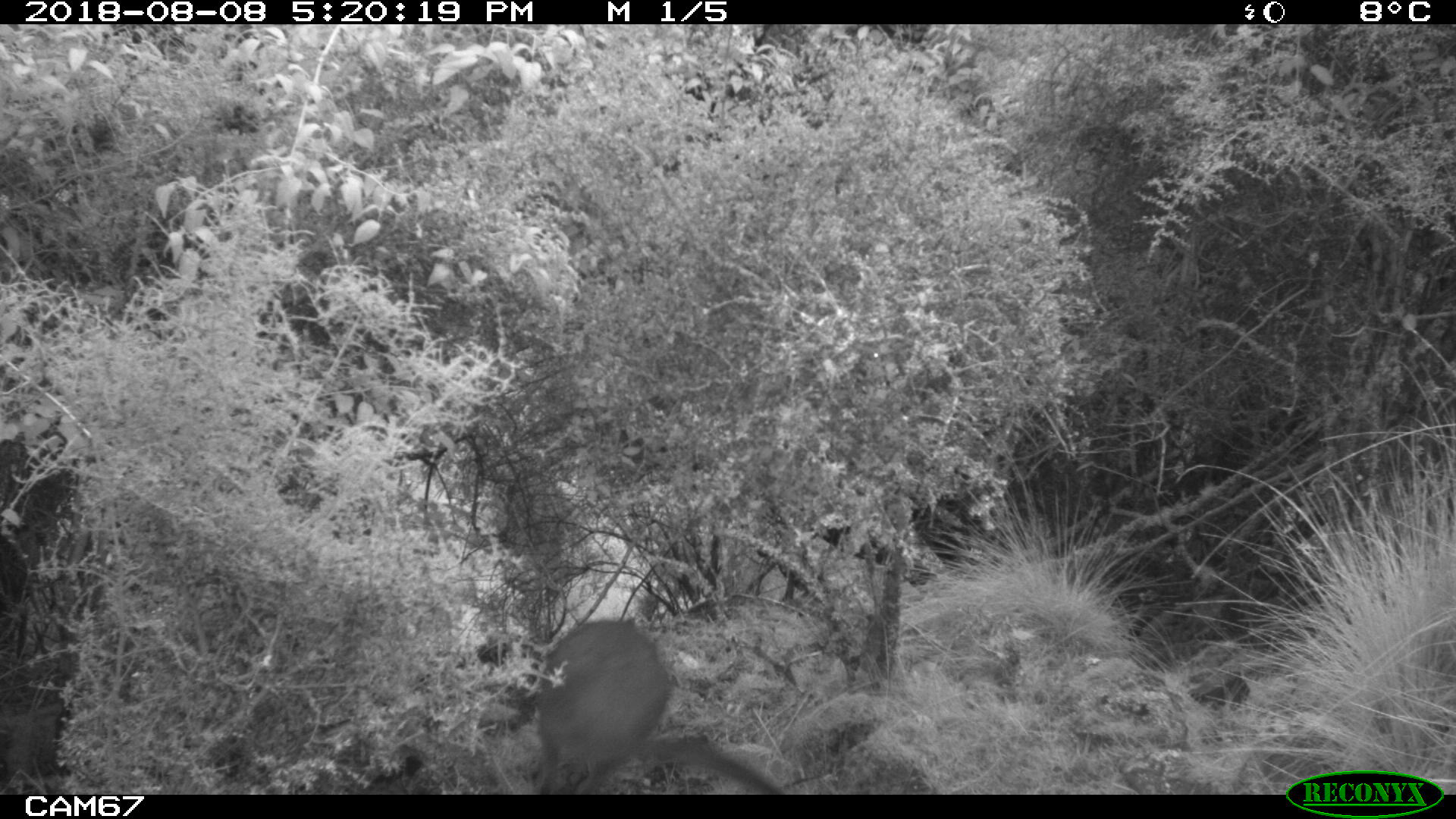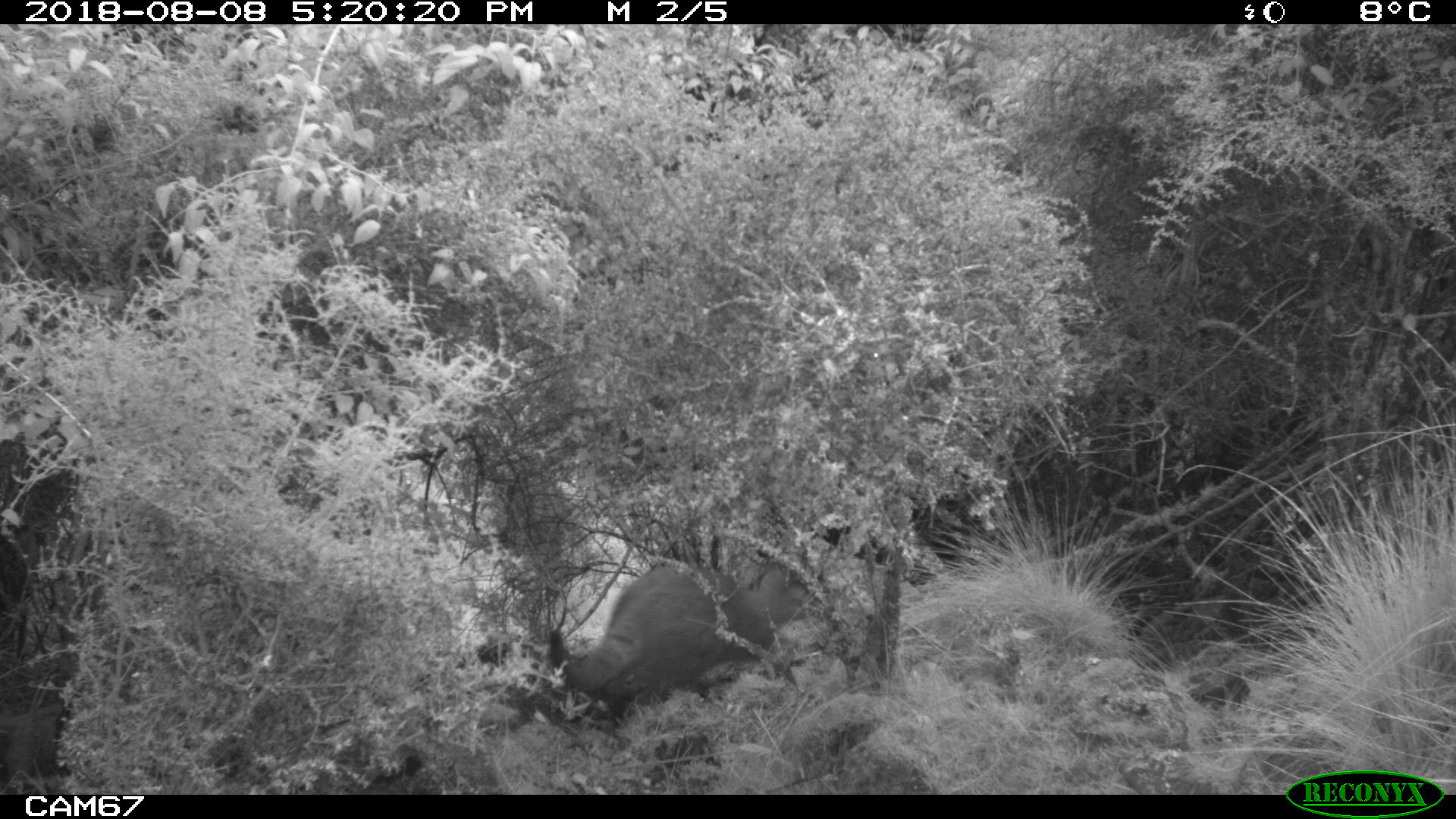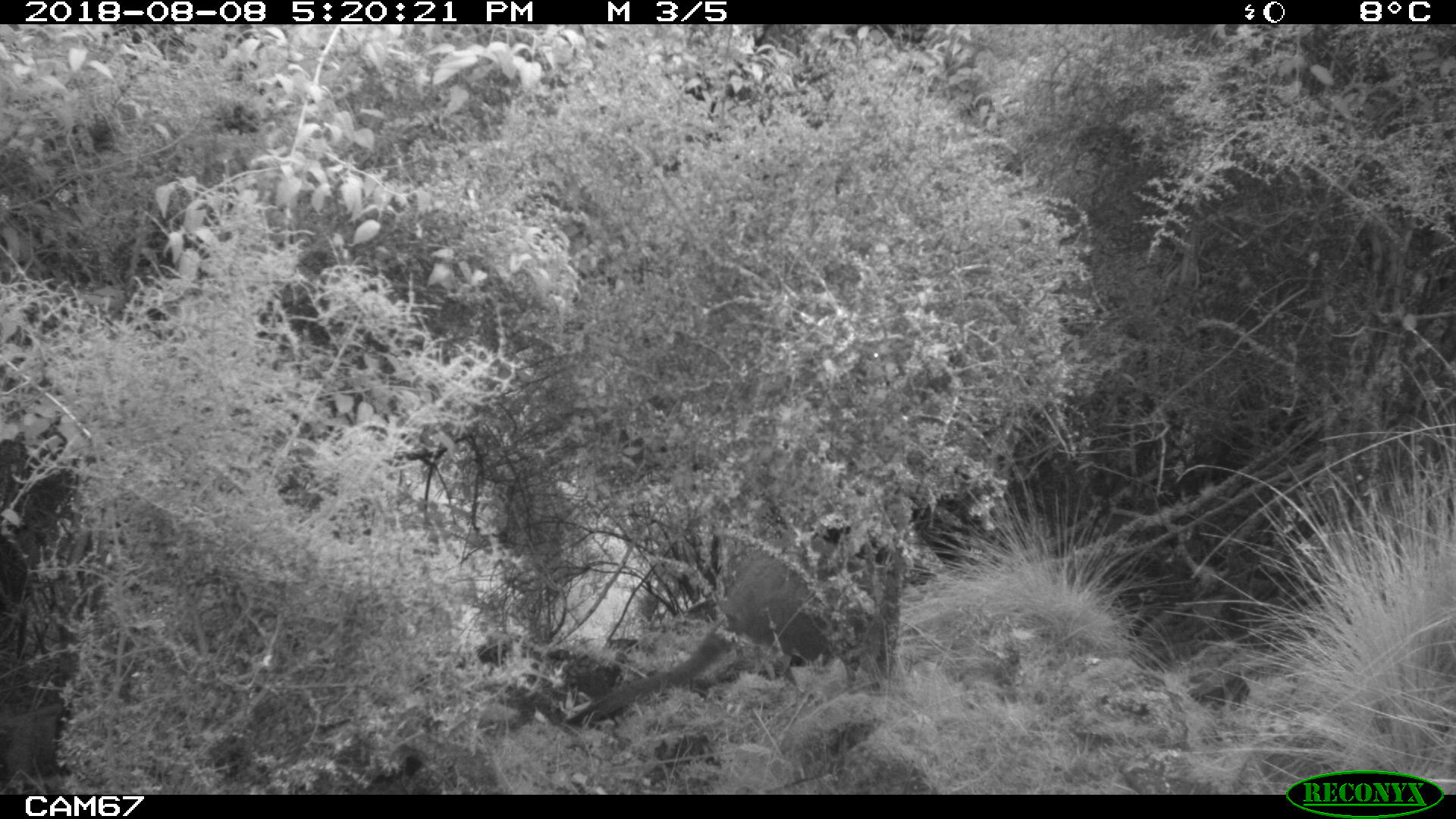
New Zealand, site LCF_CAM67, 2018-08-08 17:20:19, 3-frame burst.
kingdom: Animalia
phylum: Chordata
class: Mammalia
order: Diprotodontia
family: Macropodidae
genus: Notamacropus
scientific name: Notamacropus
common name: wallaby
Wallaby (Notamacropus).